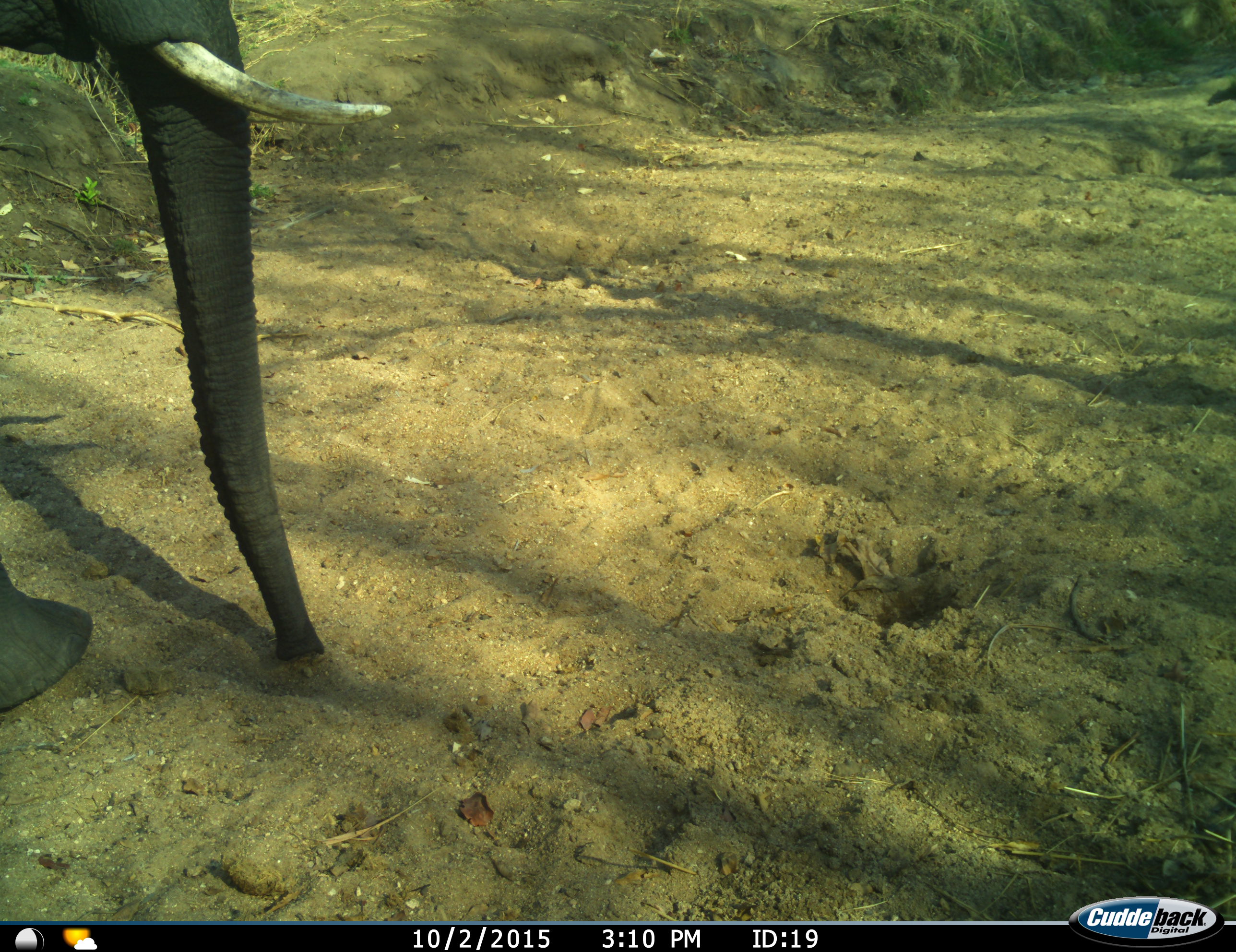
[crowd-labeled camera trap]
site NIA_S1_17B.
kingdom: Animalia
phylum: Chordata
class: Mammalia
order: Proboscidea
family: Elephantidae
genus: Loxodonta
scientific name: Loxodonta africana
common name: african bush elephant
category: elephant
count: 1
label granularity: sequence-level